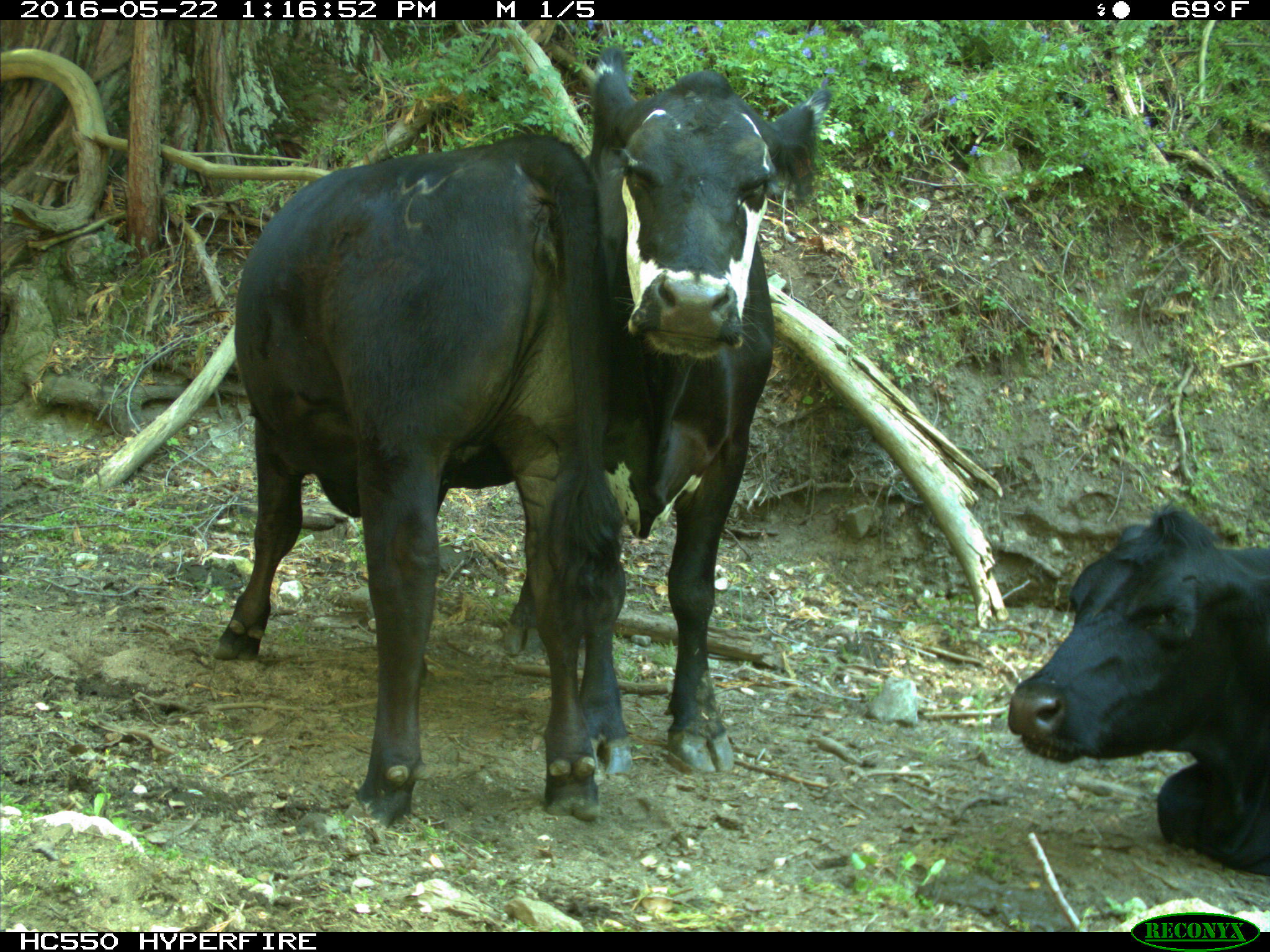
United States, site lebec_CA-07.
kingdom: Animalia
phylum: Chordata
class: Mammalia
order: Artiodactyla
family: Bovidae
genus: Bos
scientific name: Bos taurus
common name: domestic cow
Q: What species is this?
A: Bos taurus (domestic cow).